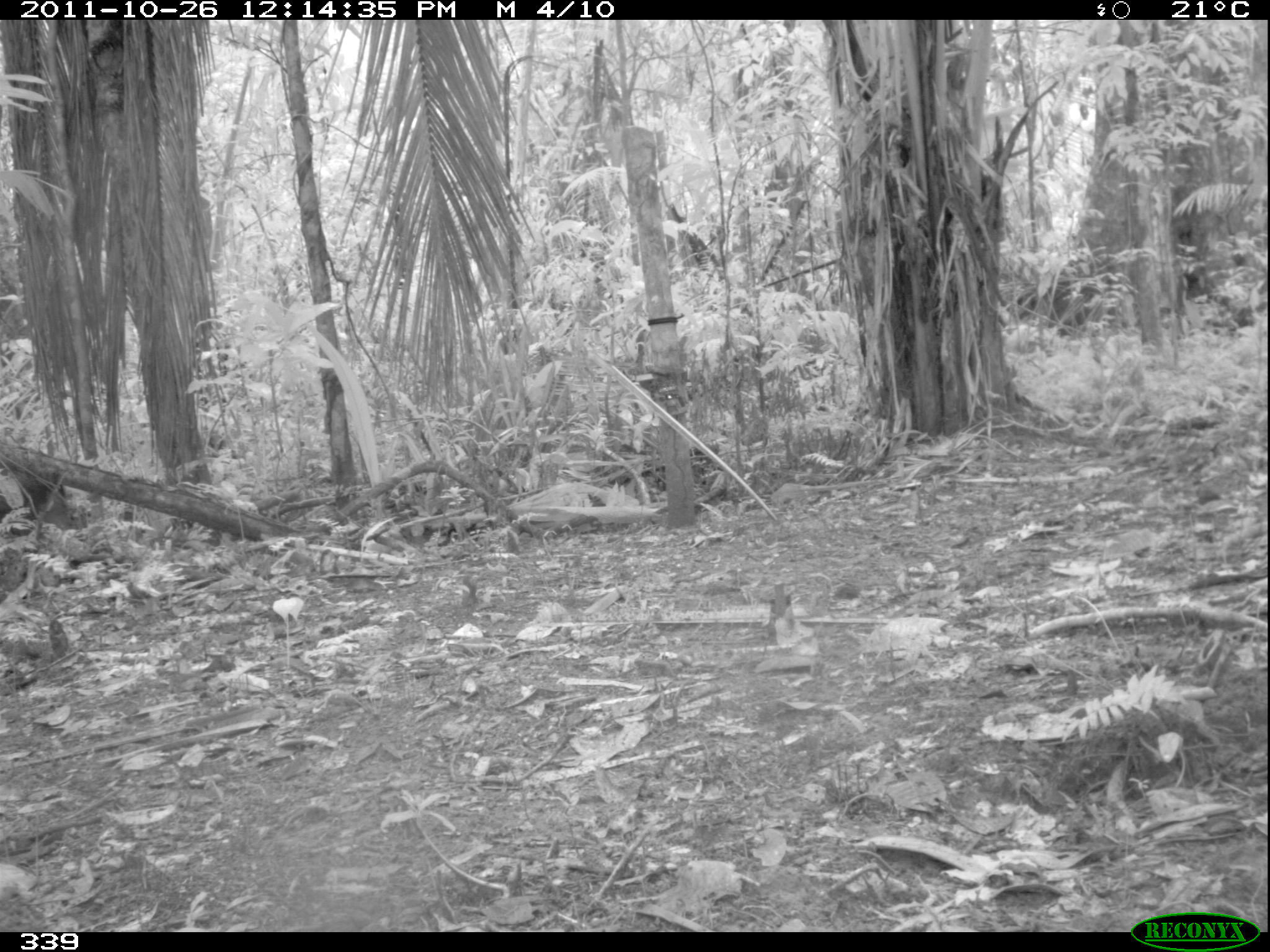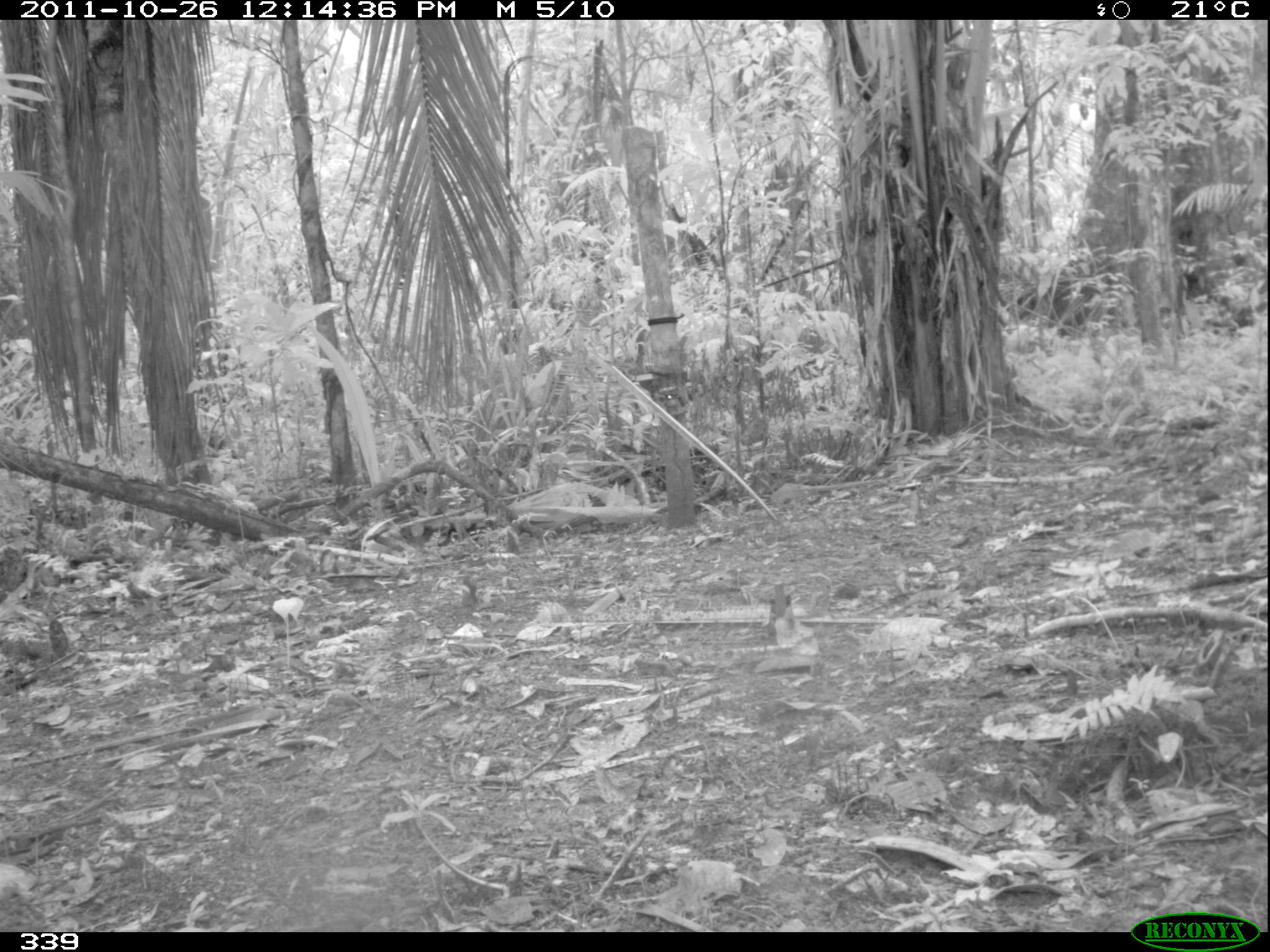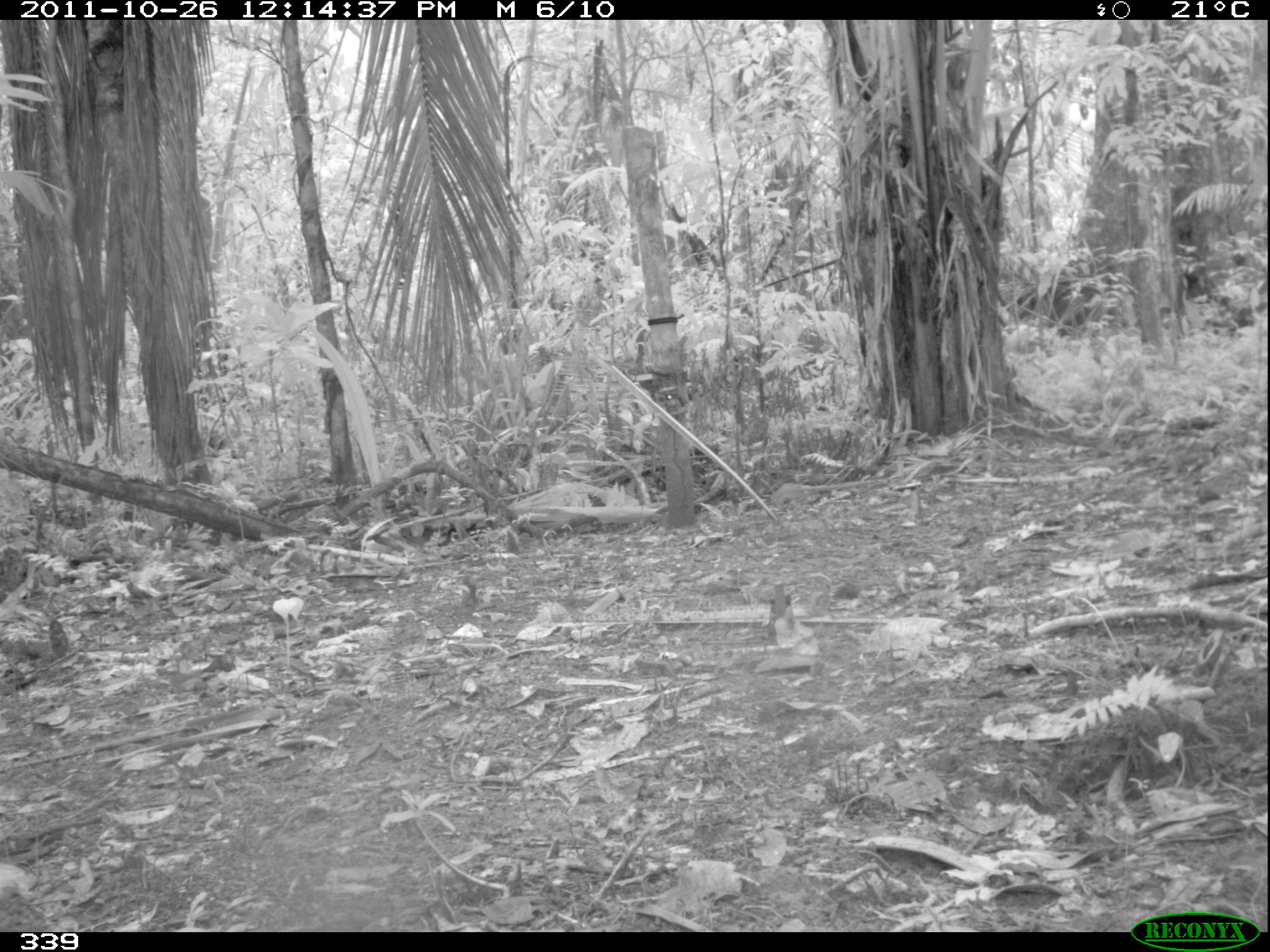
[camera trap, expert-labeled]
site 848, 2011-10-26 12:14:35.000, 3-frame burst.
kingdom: Animalia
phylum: Chordata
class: Mammalia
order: Artiodactyla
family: Tayassuidae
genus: Pecari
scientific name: Pecari tajacu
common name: collared peccary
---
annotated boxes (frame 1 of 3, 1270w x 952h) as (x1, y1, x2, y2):
pecari tajacu: (0, 444, 67, 535)